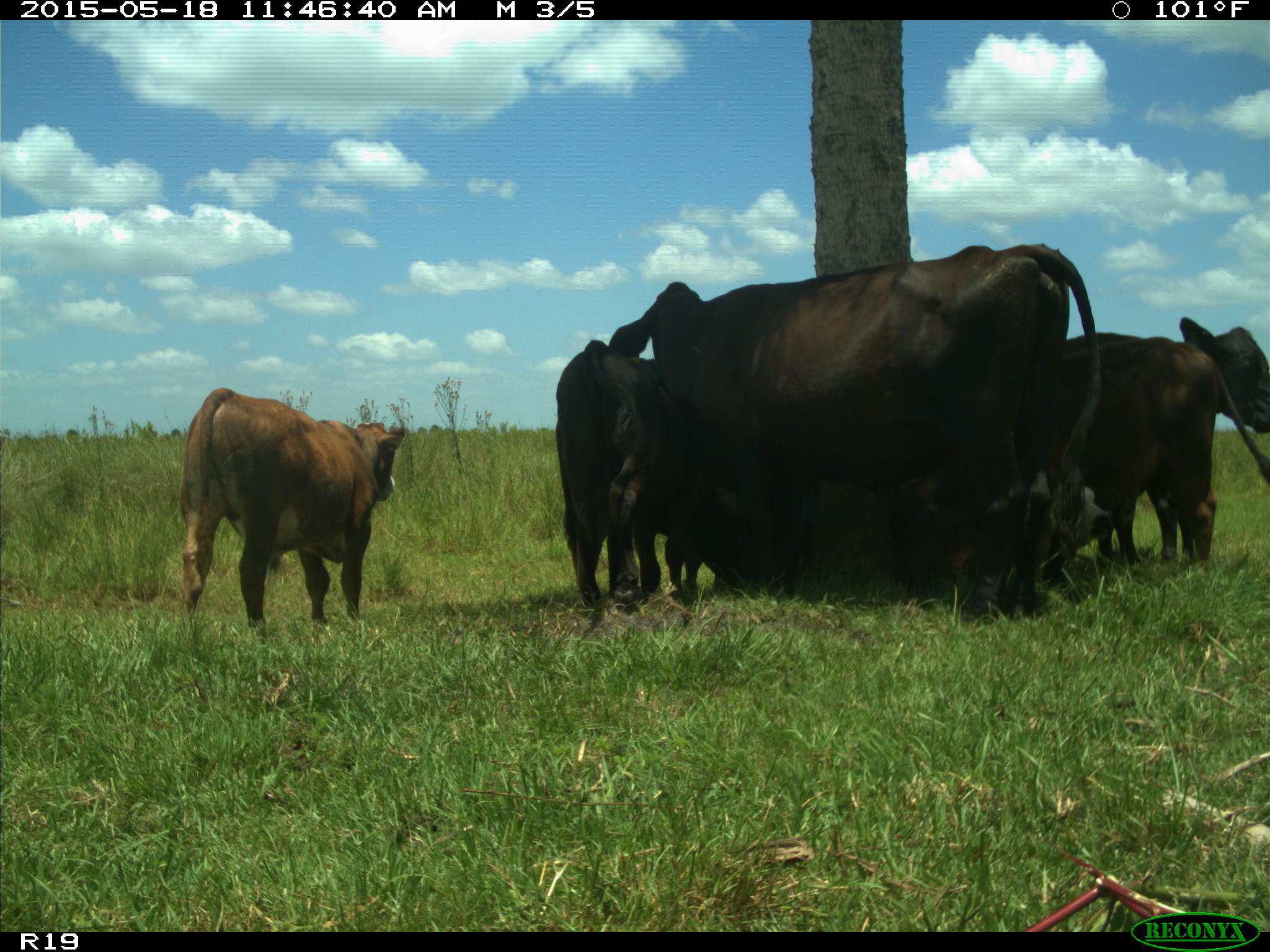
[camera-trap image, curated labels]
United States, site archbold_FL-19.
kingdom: Animalia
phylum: Chordata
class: Mammalia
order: Artiodactyla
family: Bovidae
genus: Bos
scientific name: Bos taurus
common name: domestic cow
Bos taurus (domestic cow).